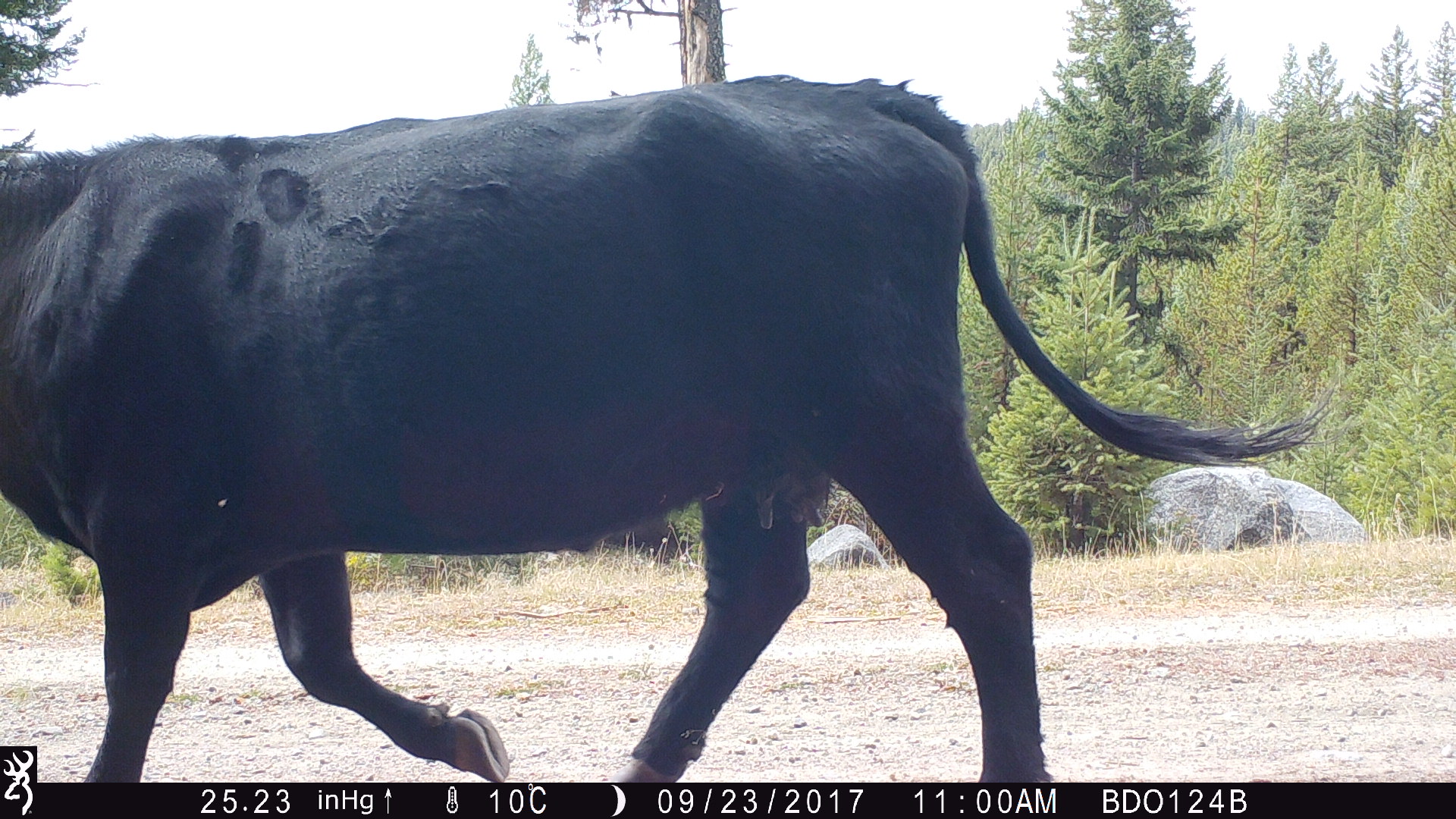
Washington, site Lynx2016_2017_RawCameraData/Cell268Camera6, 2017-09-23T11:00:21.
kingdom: Animalia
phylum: Chordata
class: Mammalia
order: Artiodactyla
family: Bovidae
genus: Bos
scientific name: Bos taurus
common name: domestic cattle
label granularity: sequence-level